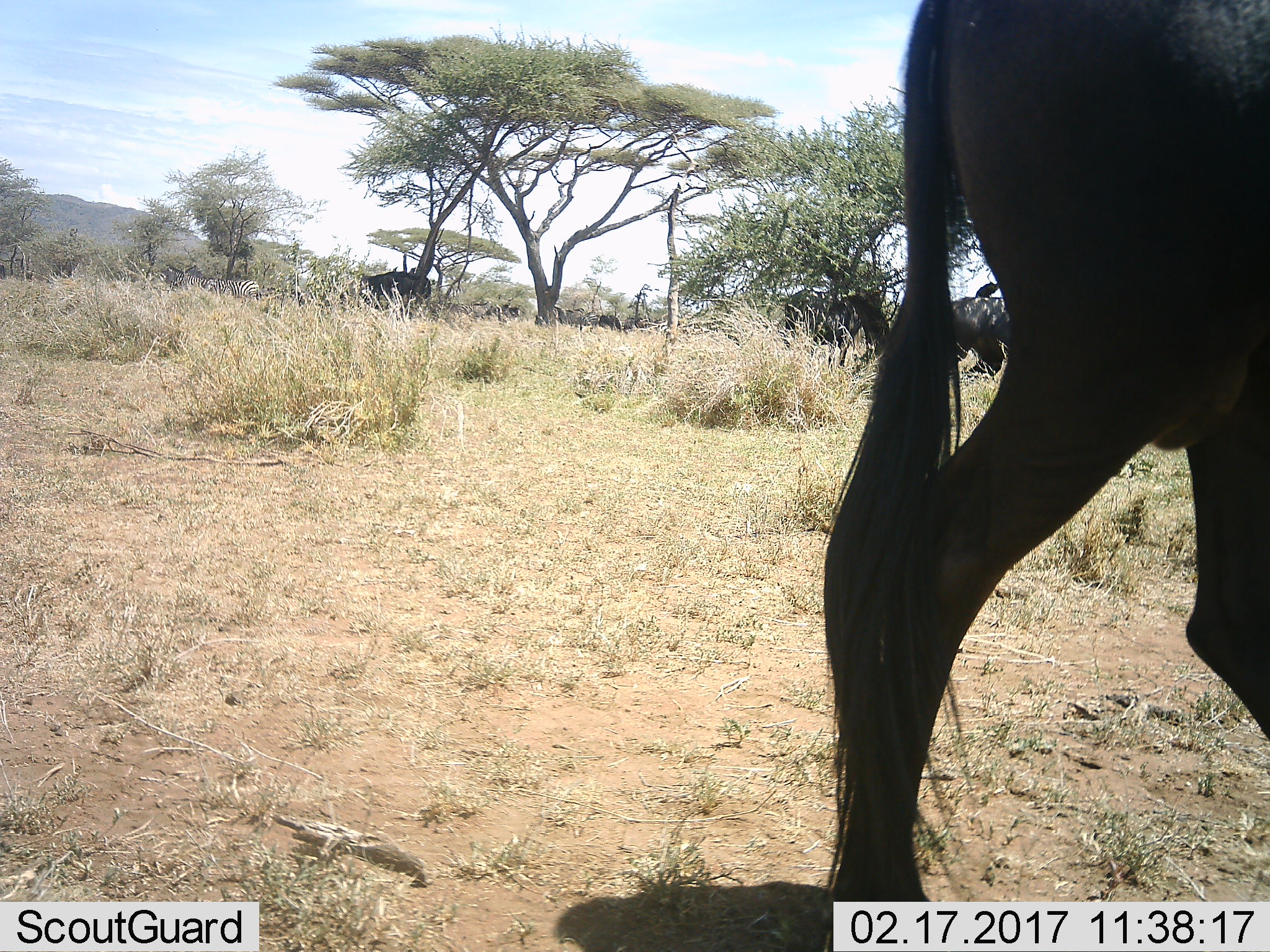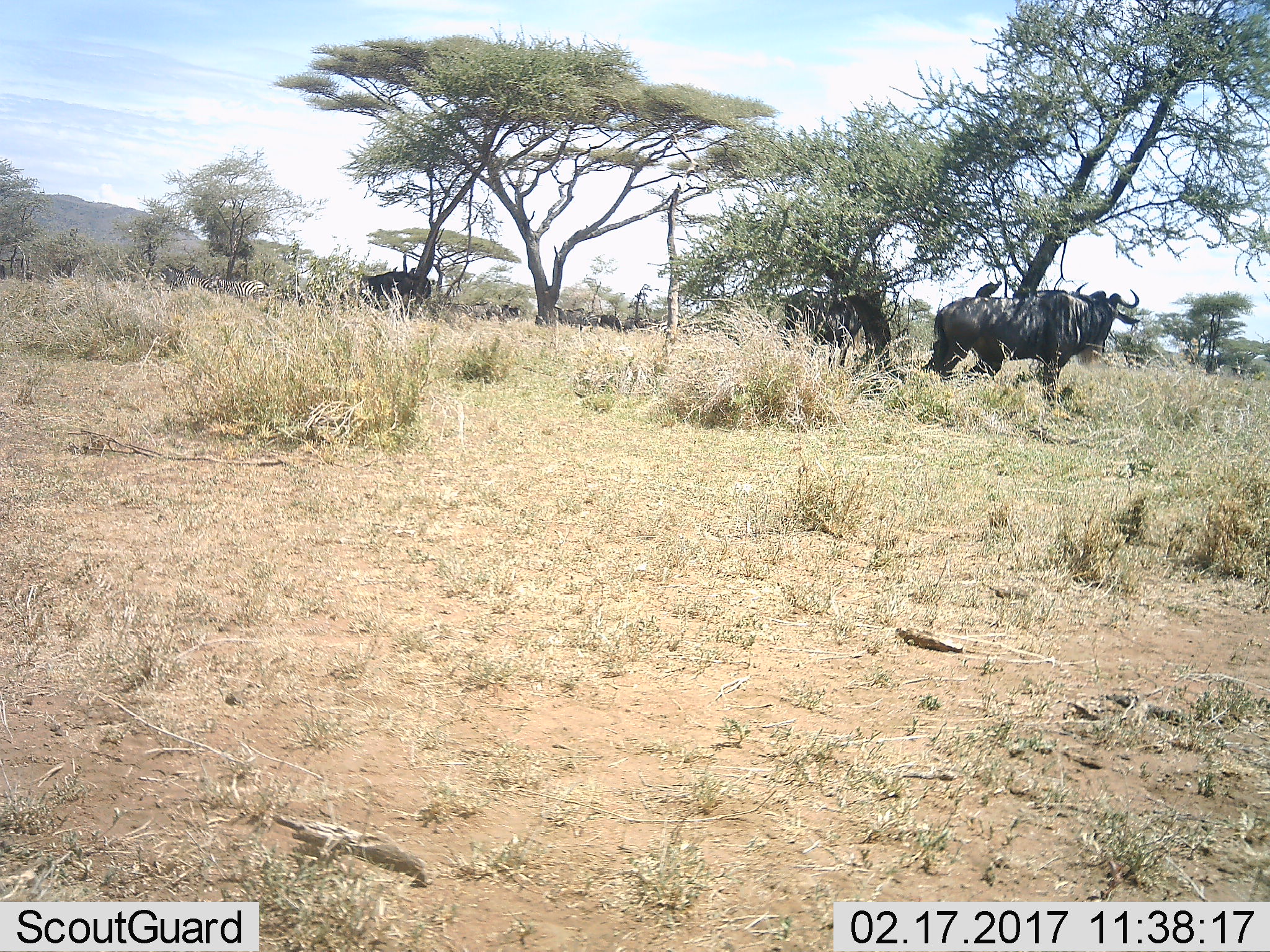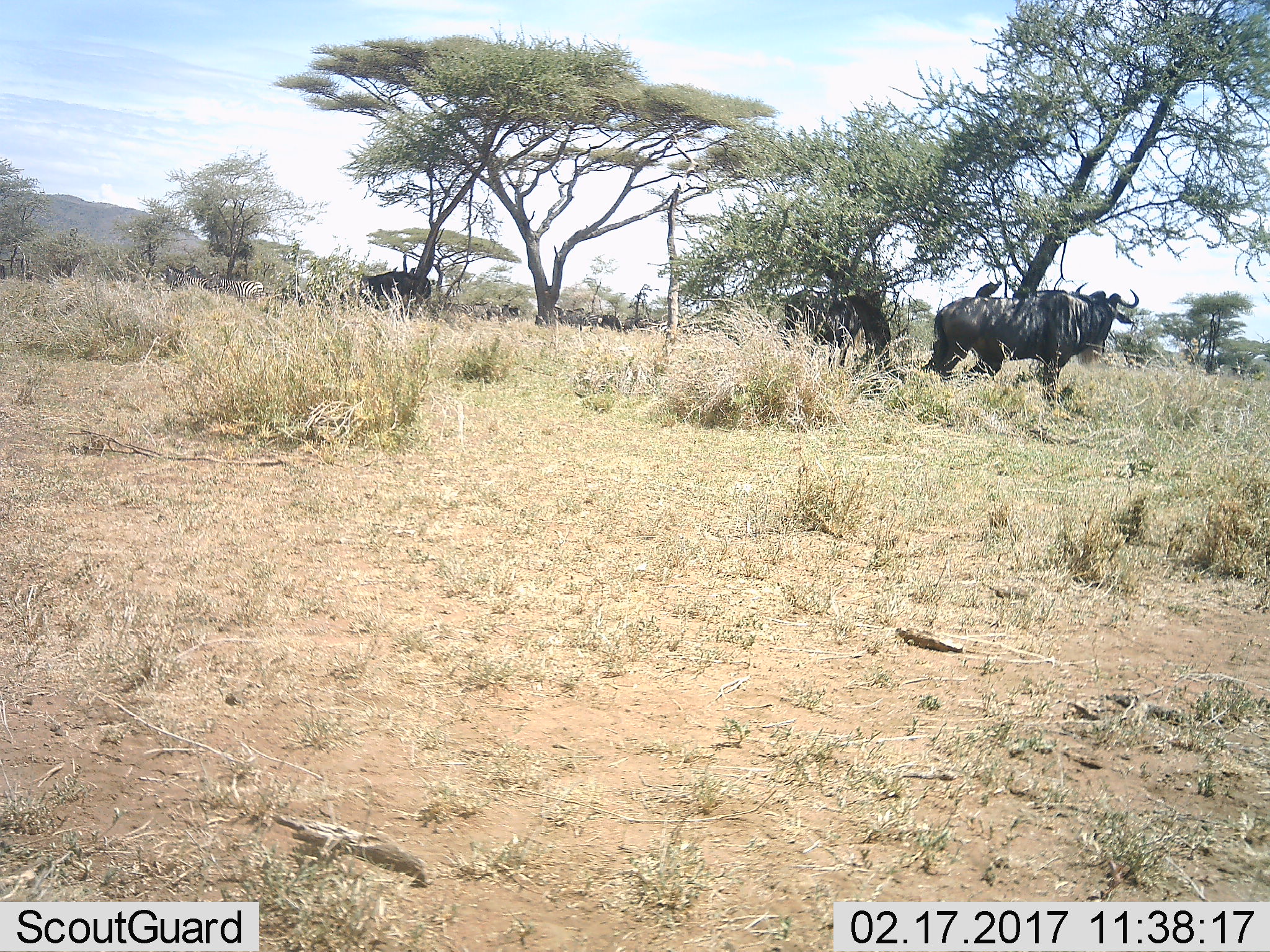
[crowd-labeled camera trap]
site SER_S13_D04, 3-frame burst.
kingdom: Animalia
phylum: Chordata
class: Mammalia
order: Artiodactyla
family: Bovidae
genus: Connochaetes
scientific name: Connochaetes taurinus taurinus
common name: blue wildebeest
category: wildebeestblue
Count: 4.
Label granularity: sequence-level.